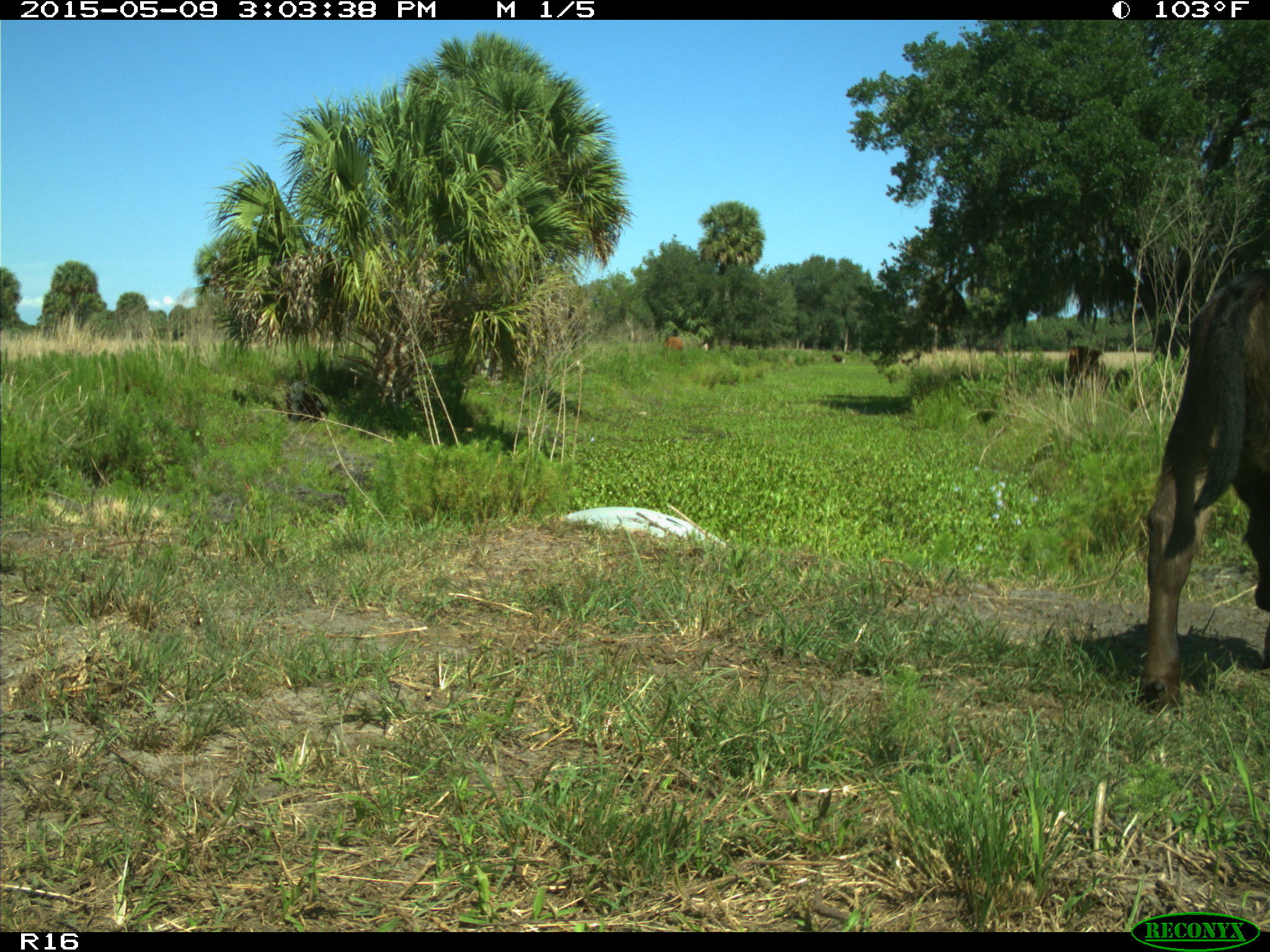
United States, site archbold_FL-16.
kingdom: Animalia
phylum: Chordata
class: Mammalia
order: Artiodactyla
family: Bovidae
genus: Bos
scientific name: Bos taurus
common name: domestic cow